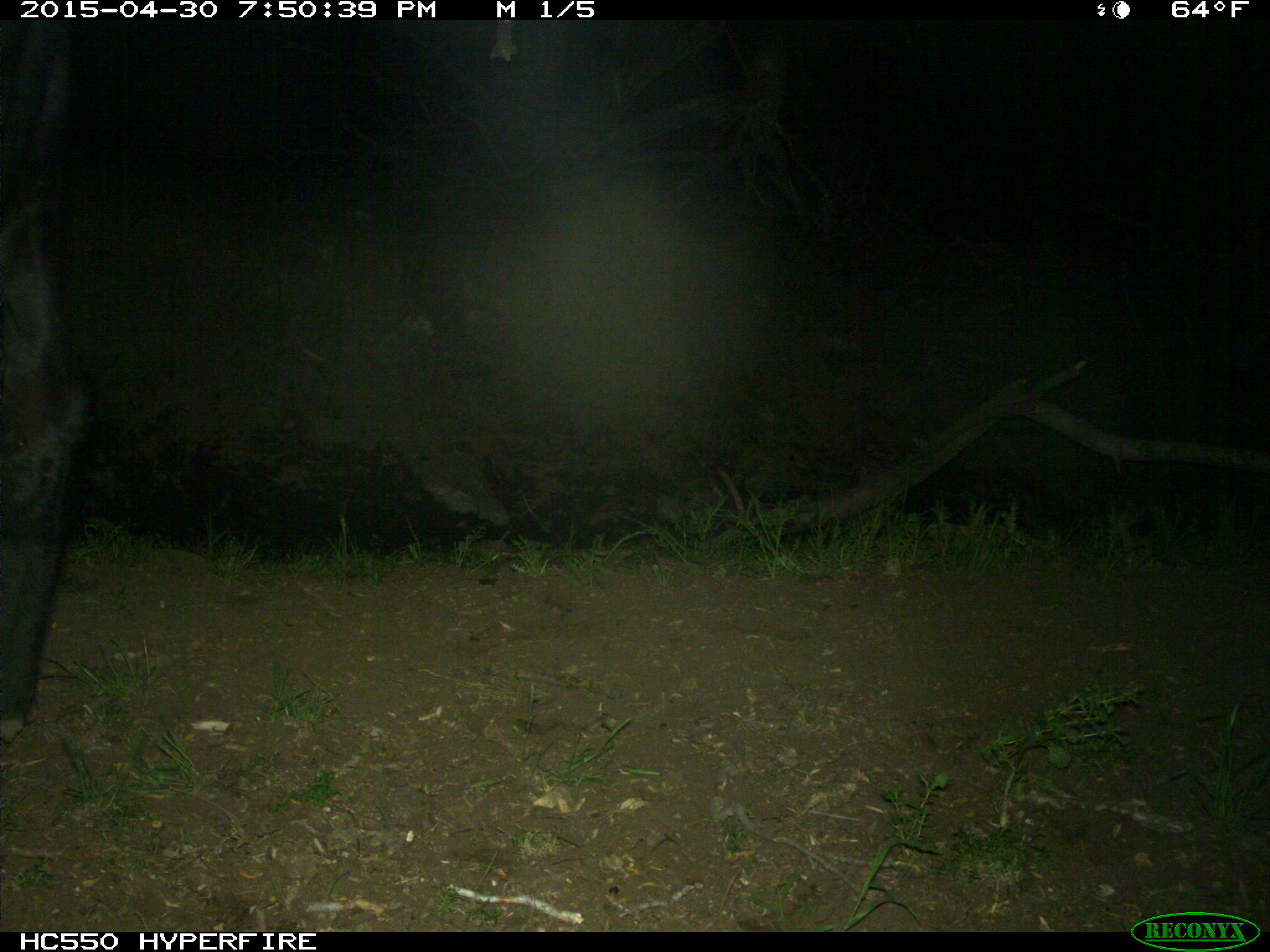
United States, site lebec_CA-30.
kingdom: Animalia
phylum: Chordata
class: Mammalia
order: Artiodactyla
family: Bovidae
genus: Bos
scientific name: Bos taurus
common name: domestic cow